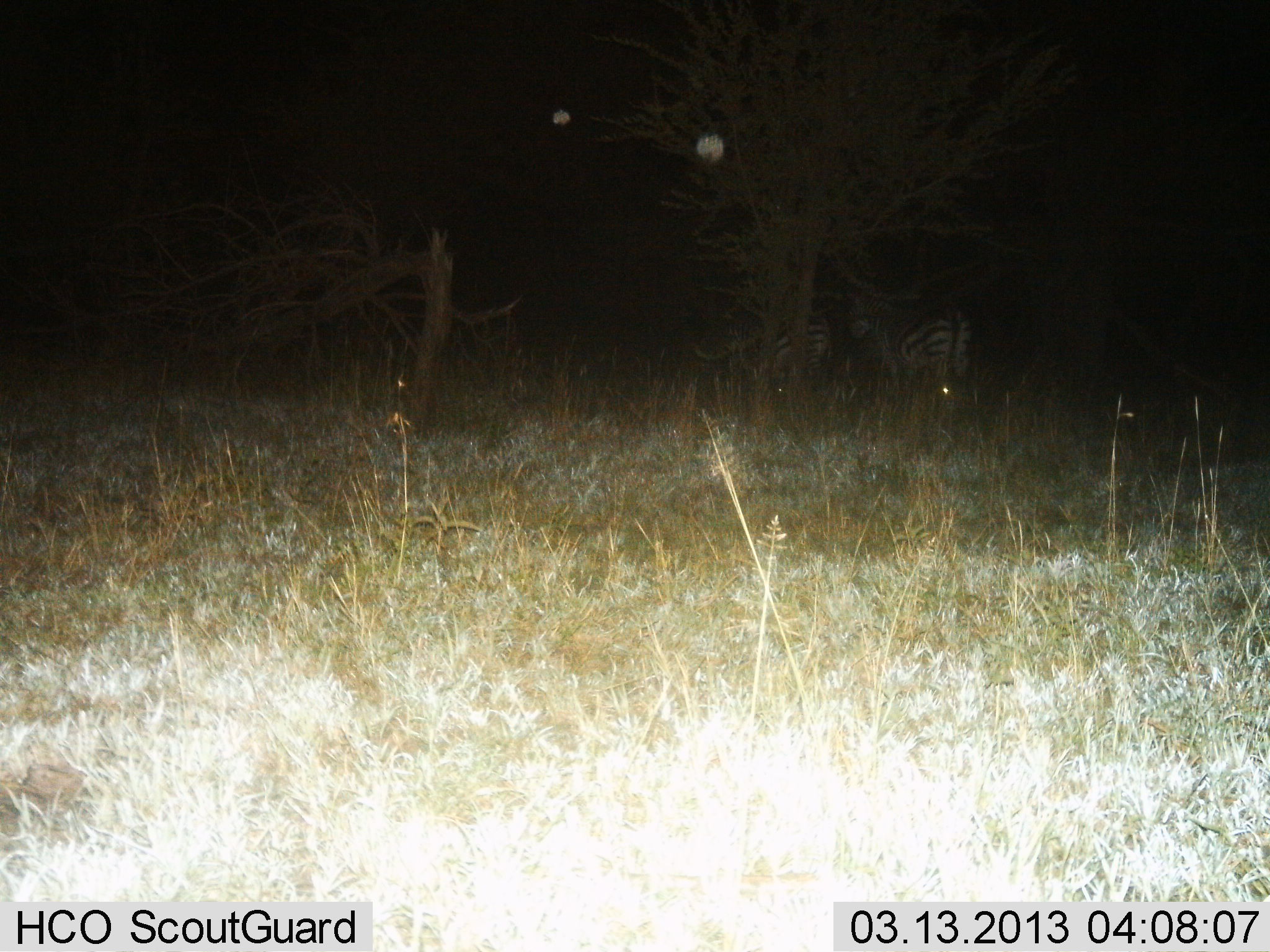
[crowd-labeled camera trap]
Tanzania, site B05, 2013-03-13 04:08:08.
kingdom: Animalia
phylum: Chordata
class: Mammalia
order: Perissodactyla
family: Equidae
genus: Equus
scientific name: Equus quagga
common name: plains zebra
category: zebra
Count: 2.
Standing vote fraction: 81%.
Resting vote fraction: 3%.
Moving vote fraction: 9%.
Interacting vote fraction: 0%.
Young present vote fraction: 0%.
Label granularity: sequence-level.